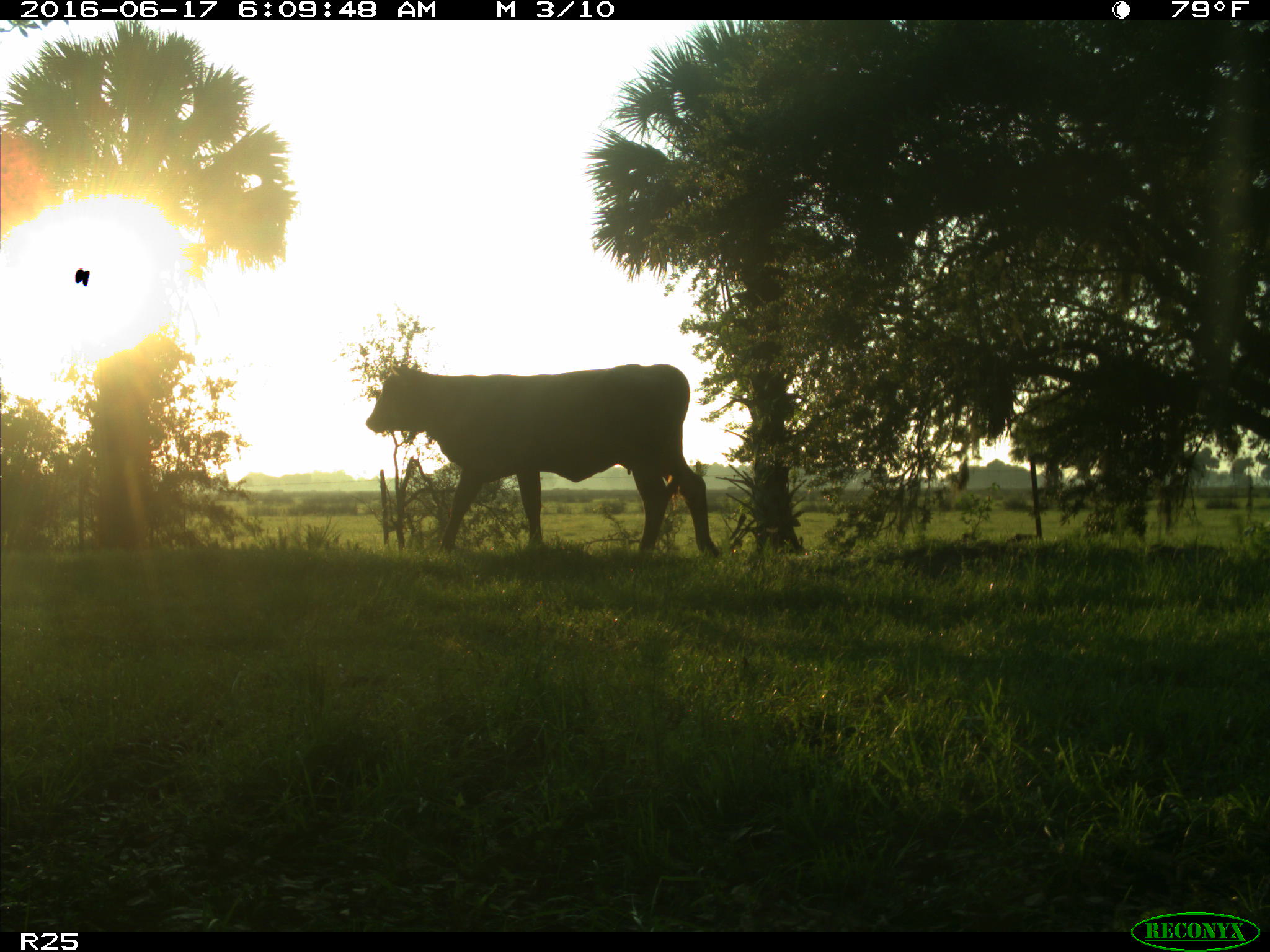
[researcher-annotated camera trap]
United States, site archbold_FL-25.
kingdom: Animalia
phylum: Chordata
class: Mammalia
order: Artiodactyla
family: Bovidae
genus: Bos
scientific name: Bos taurus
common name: domestic cow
Bos taurus (domestic cow).